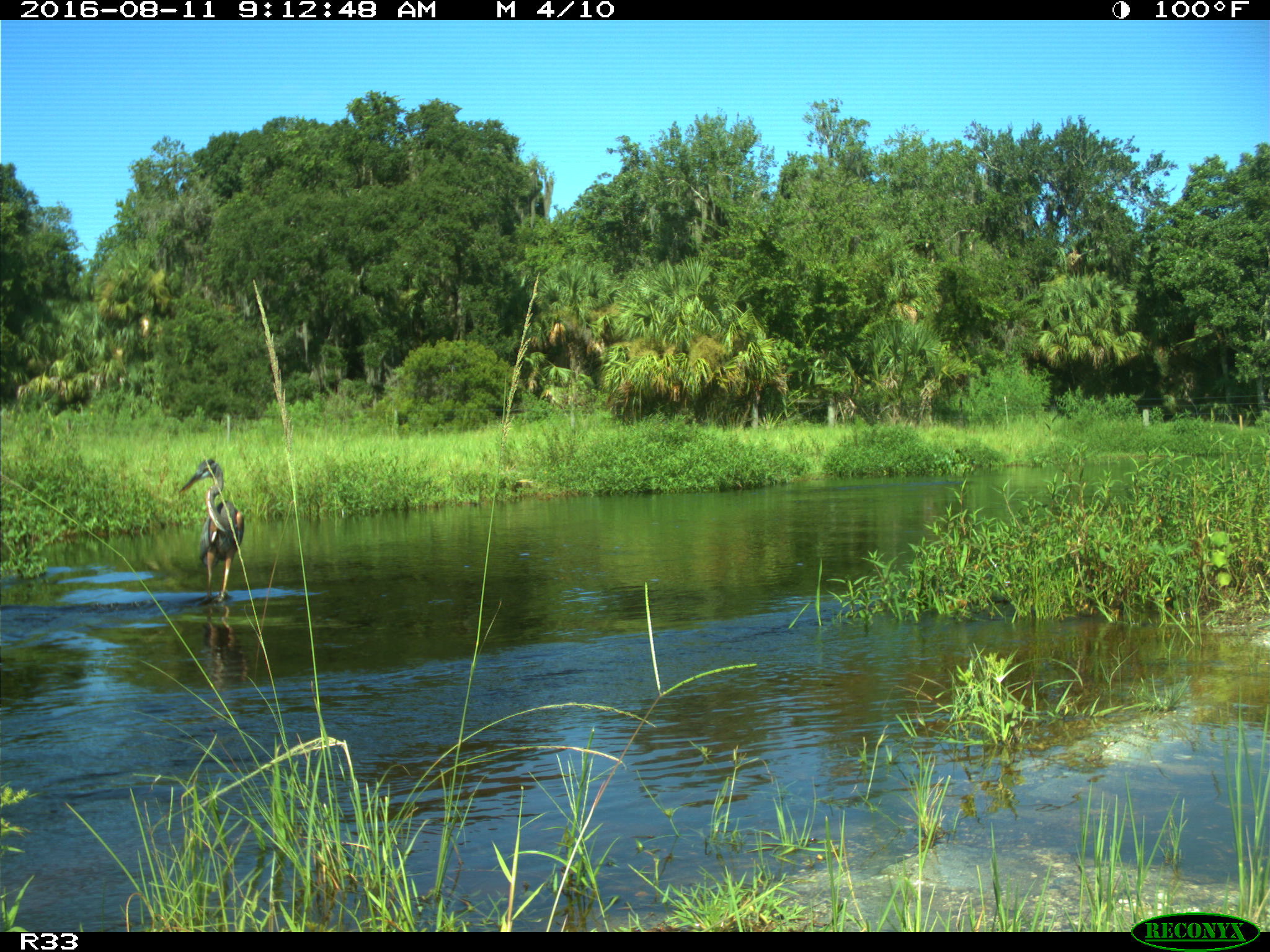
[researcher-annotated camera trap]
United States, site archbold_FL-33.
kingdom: Animalia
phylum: Chordata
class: Aves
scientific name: Aves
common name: birds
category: unidentified bird